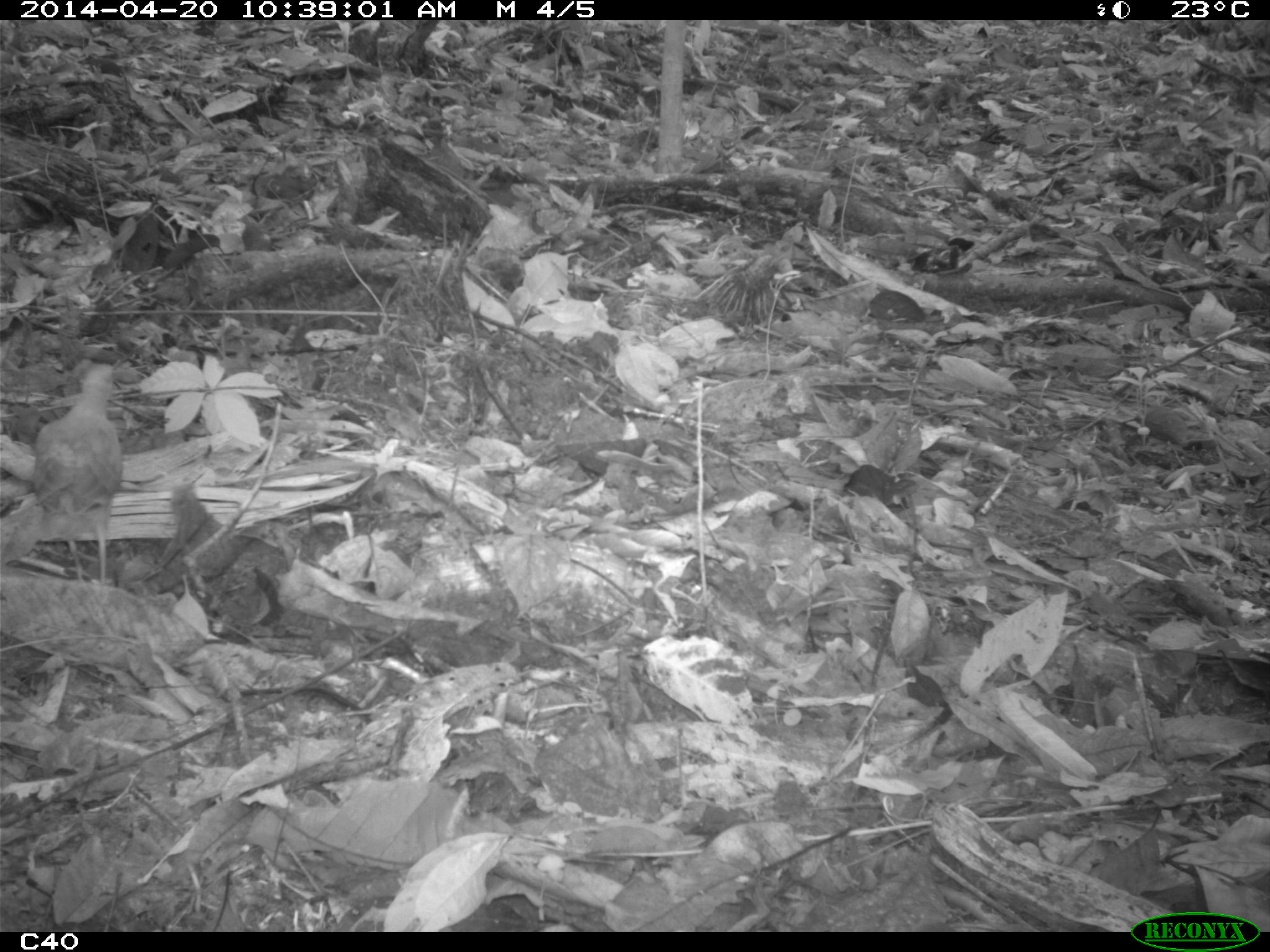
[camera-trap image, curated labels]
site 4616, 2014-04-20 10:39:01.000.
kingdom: Animalia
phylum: Chordata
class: Aves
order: Columbiformes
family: Columbidae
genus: Leptotila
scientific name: Leptotila rufaxilla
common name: gray-fronted dove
Leptotila rufaxilla (gray-fronted dove), count 1, age adult.